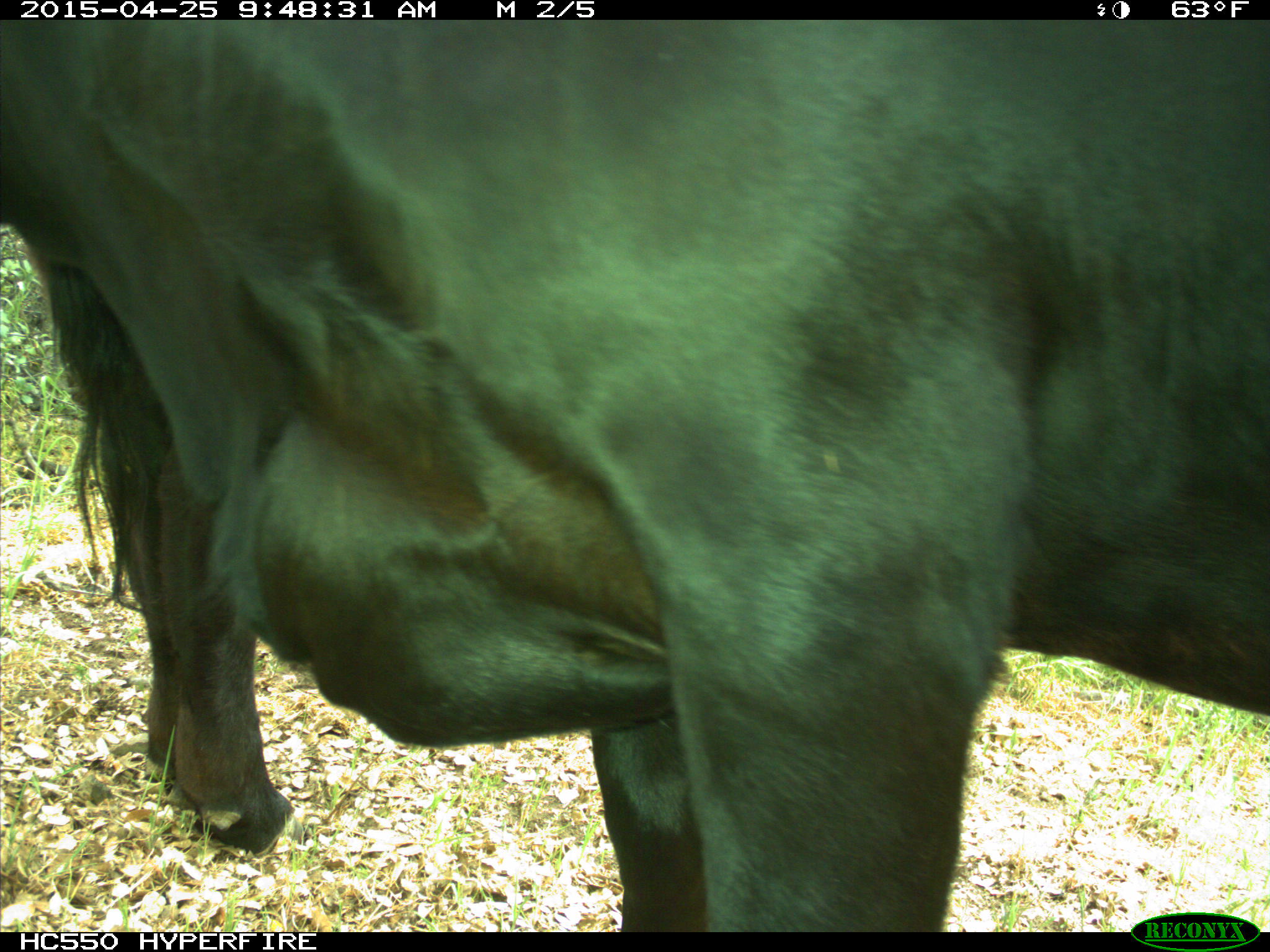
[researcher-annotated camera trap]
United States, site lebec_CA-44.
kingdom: Animalia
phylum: Chordata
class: Mammalia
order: Artiodactyla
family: Suidae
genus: Sus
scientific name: Sus scrofa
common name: wild boar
Sus scrofa (wild boar).